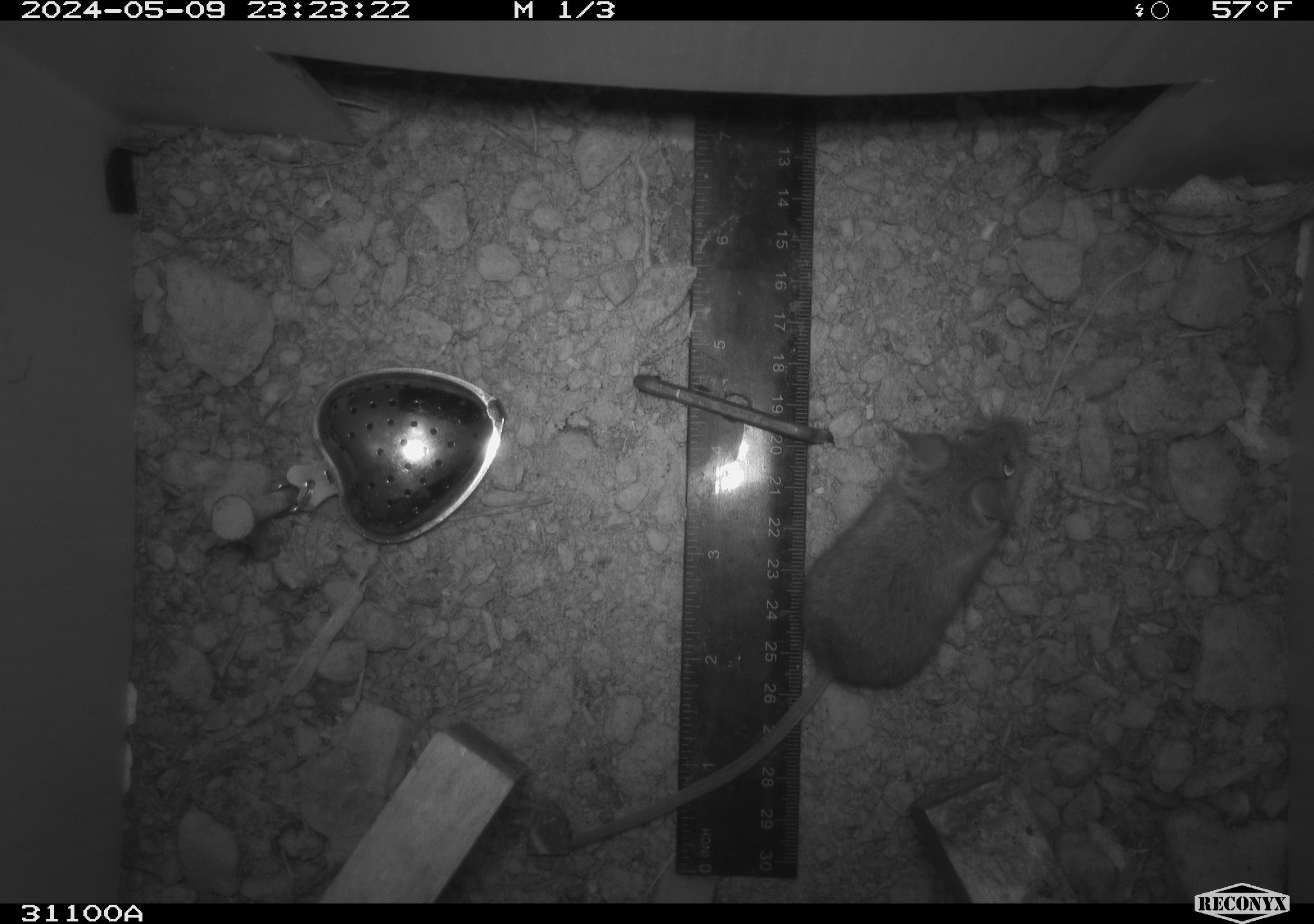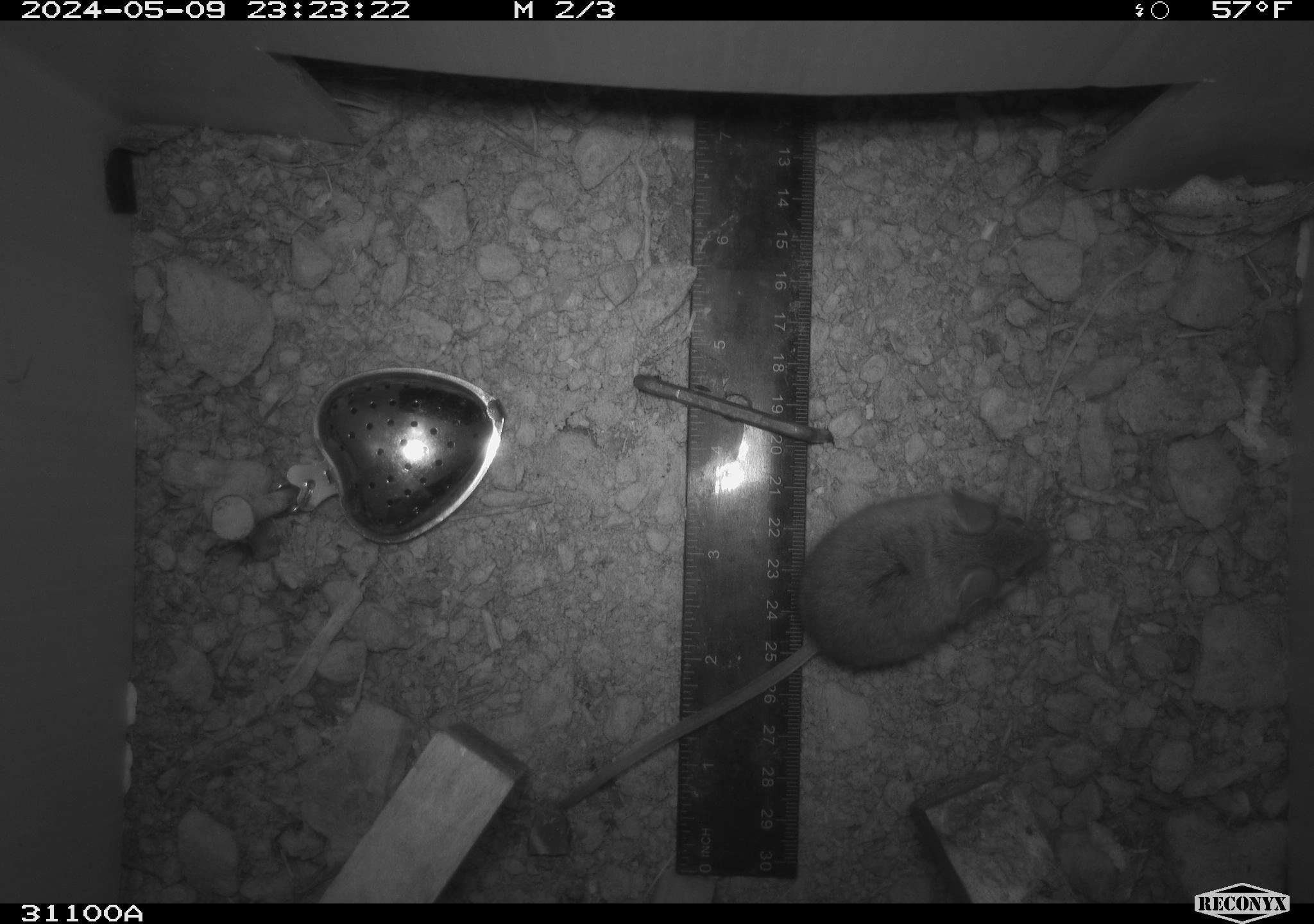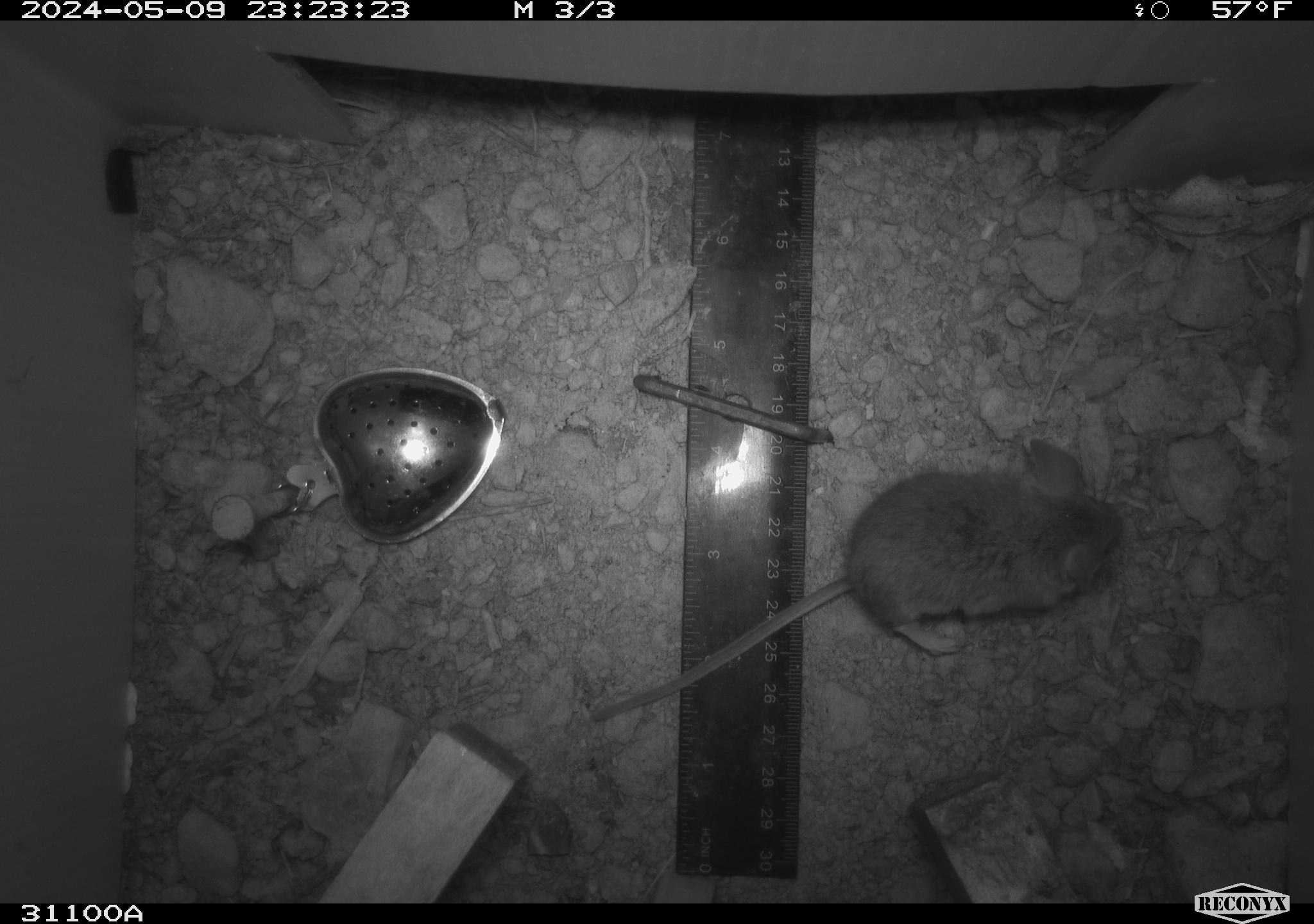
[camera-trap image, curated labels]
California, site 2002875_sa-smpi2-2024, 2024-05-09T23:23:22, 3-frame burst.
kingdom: Animalia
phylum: Chordata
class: Mammalia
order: Rodentia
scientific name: Rodentia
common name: mouse species